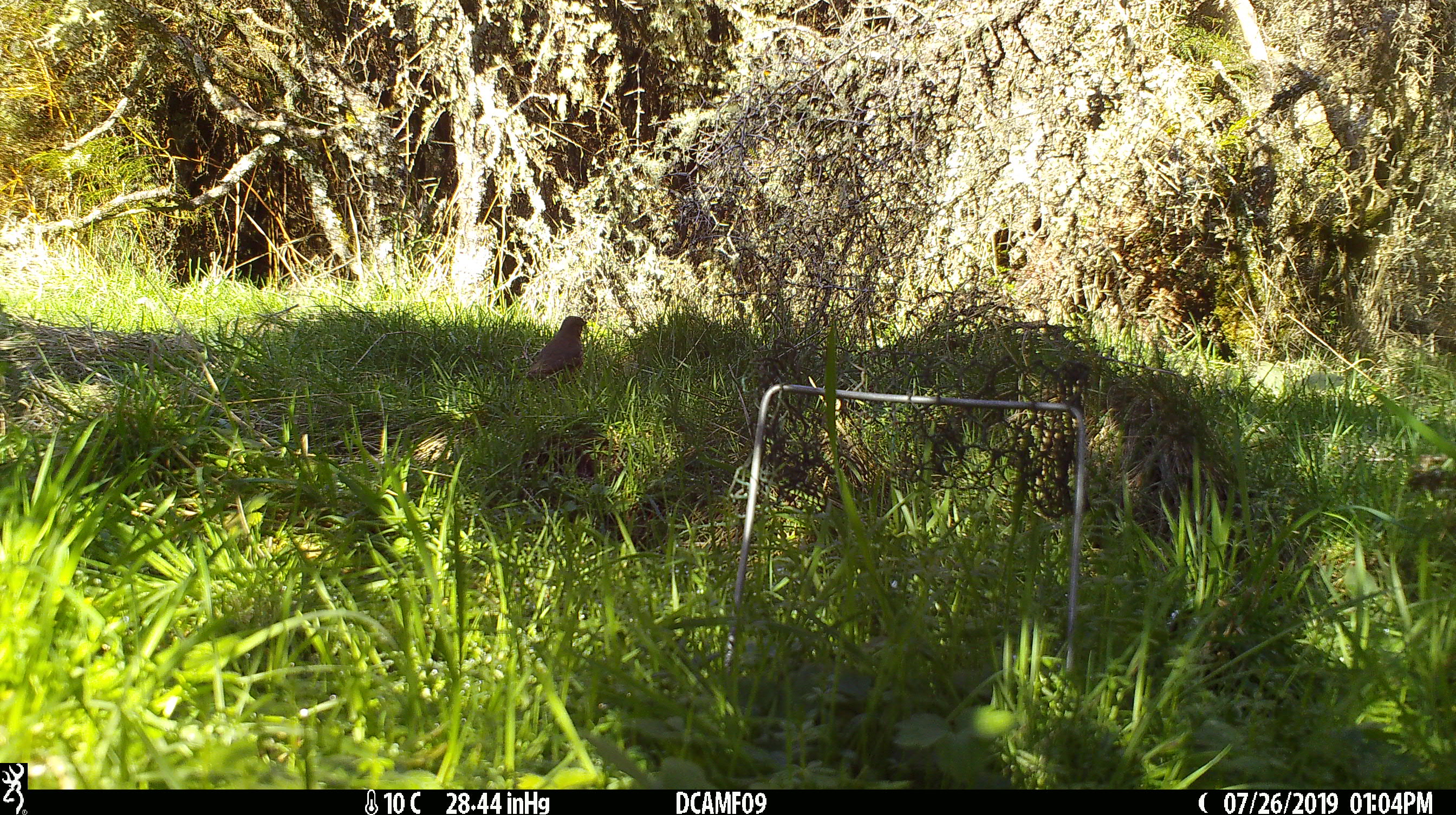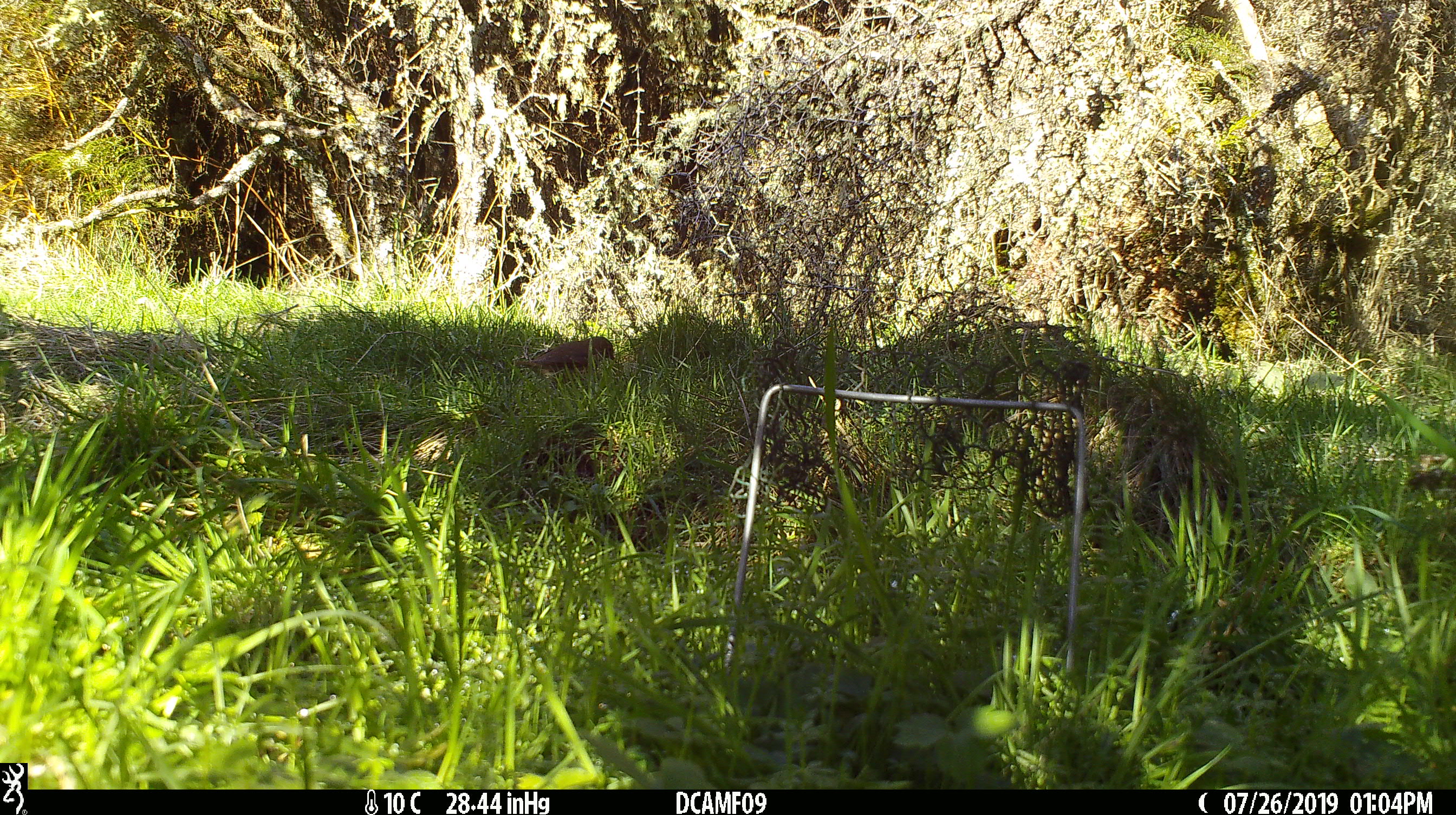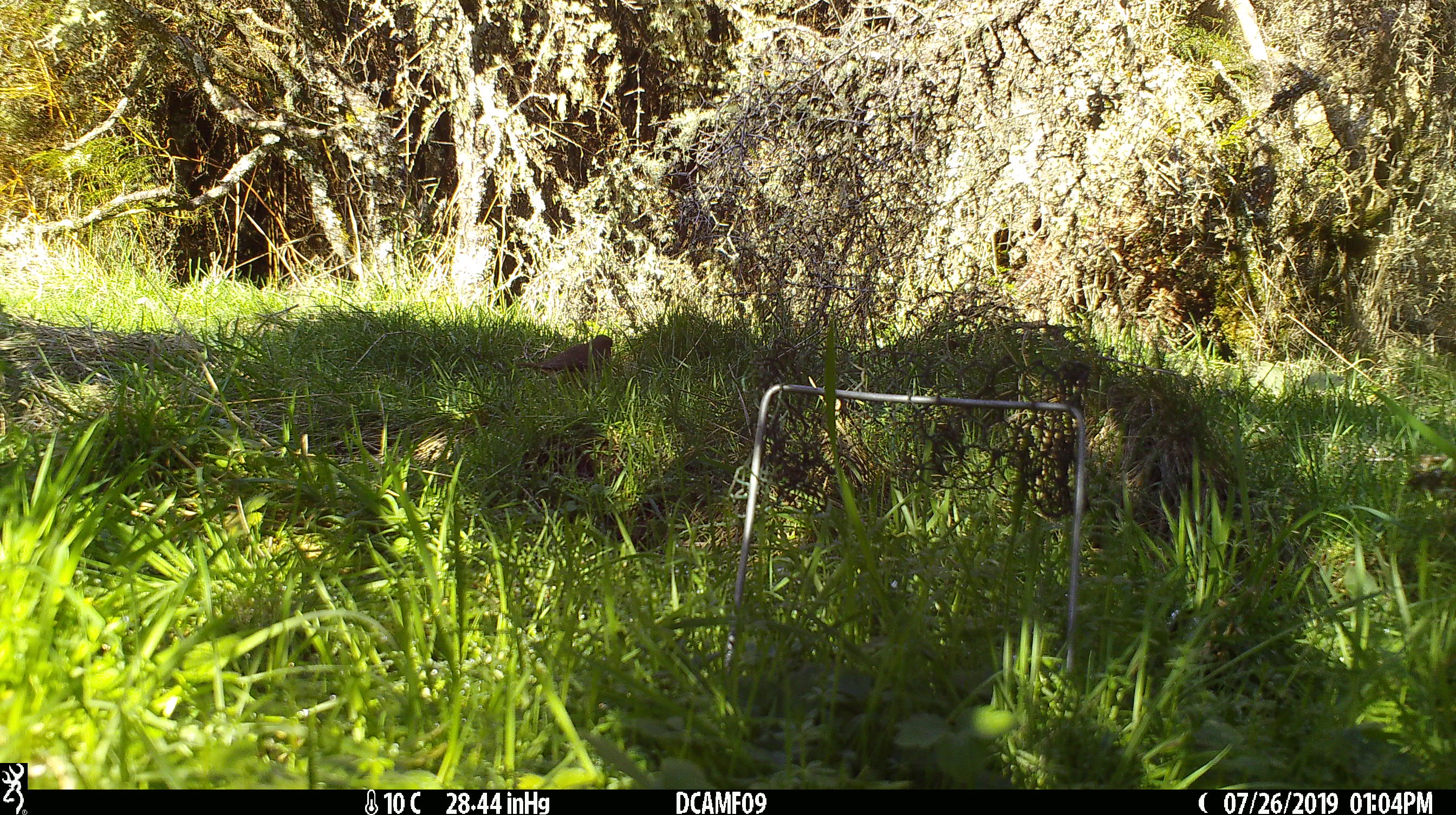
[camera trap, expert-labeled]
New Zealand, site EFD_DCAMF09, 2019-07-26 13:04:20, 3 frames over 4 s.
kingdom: Animalia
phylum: Chordata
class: Aves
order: Passeriformes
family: Turdidae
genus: Turdus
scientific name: Turdus philomelos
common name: song thrush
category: thrush